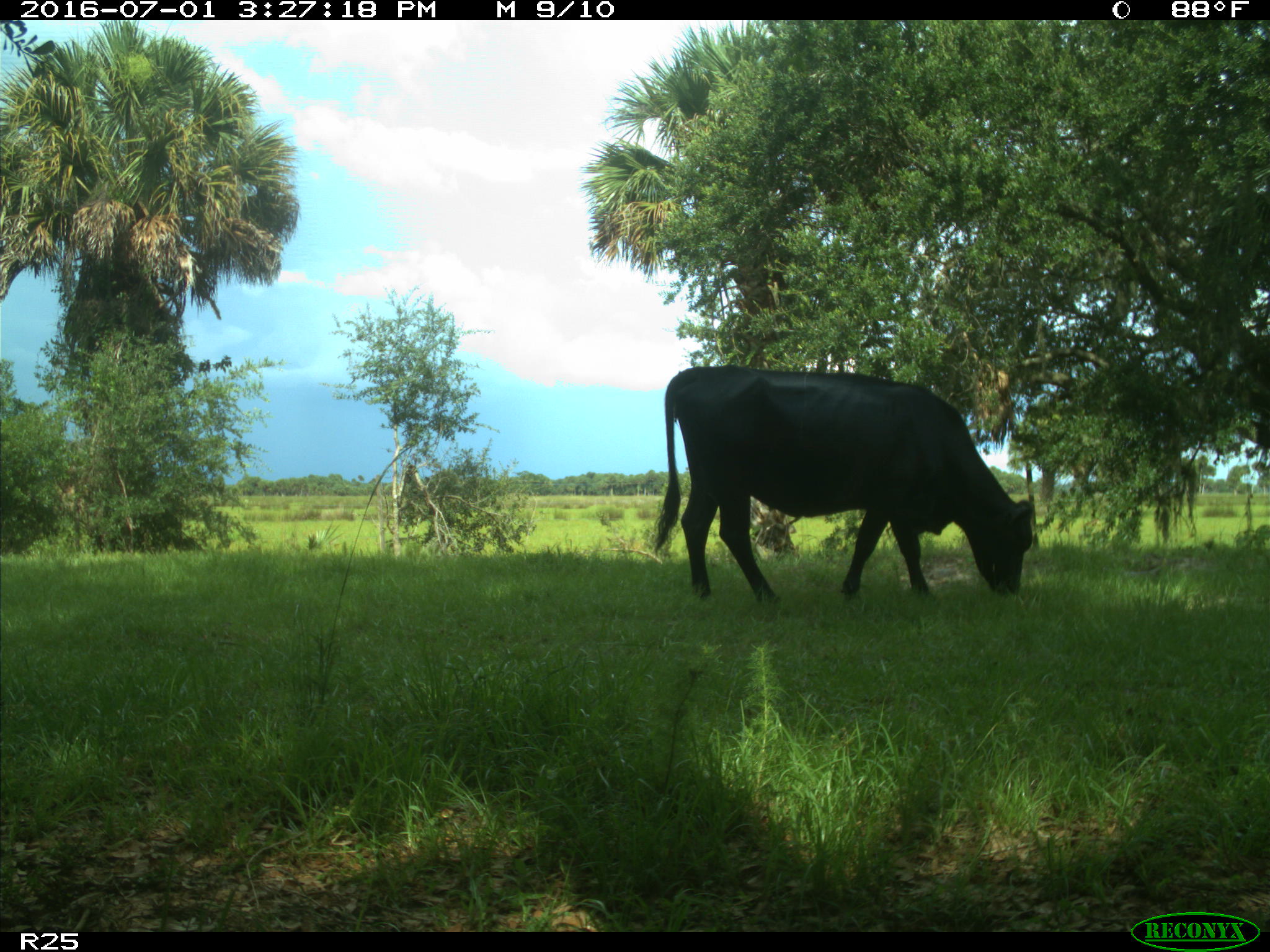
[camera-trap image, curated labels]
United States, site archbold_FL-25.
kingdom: Animalia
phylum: Chordata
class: Mammalia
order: Artiodactyla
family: Bovidae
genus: Bos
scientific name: Bos taurus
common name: domestic cow